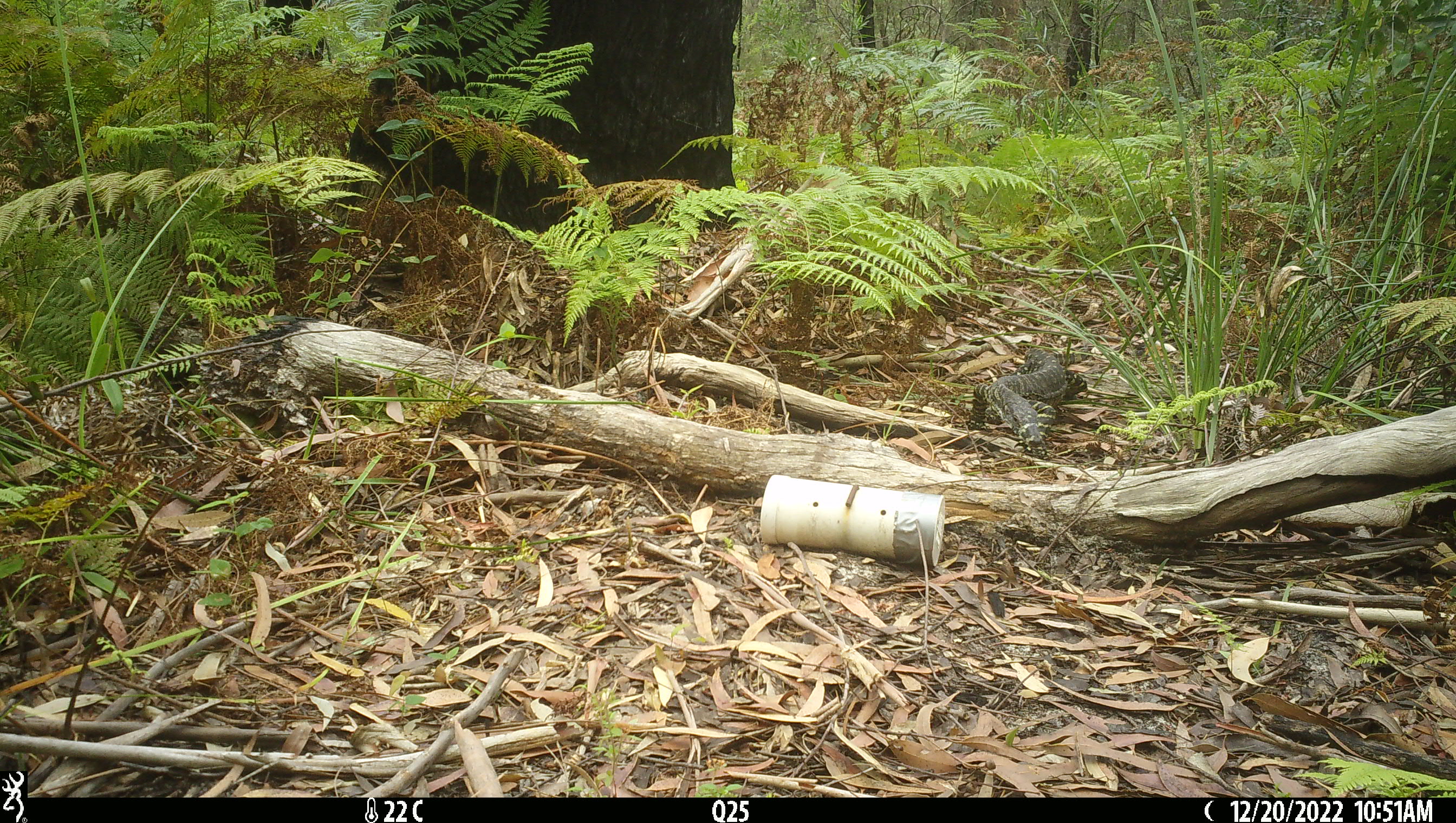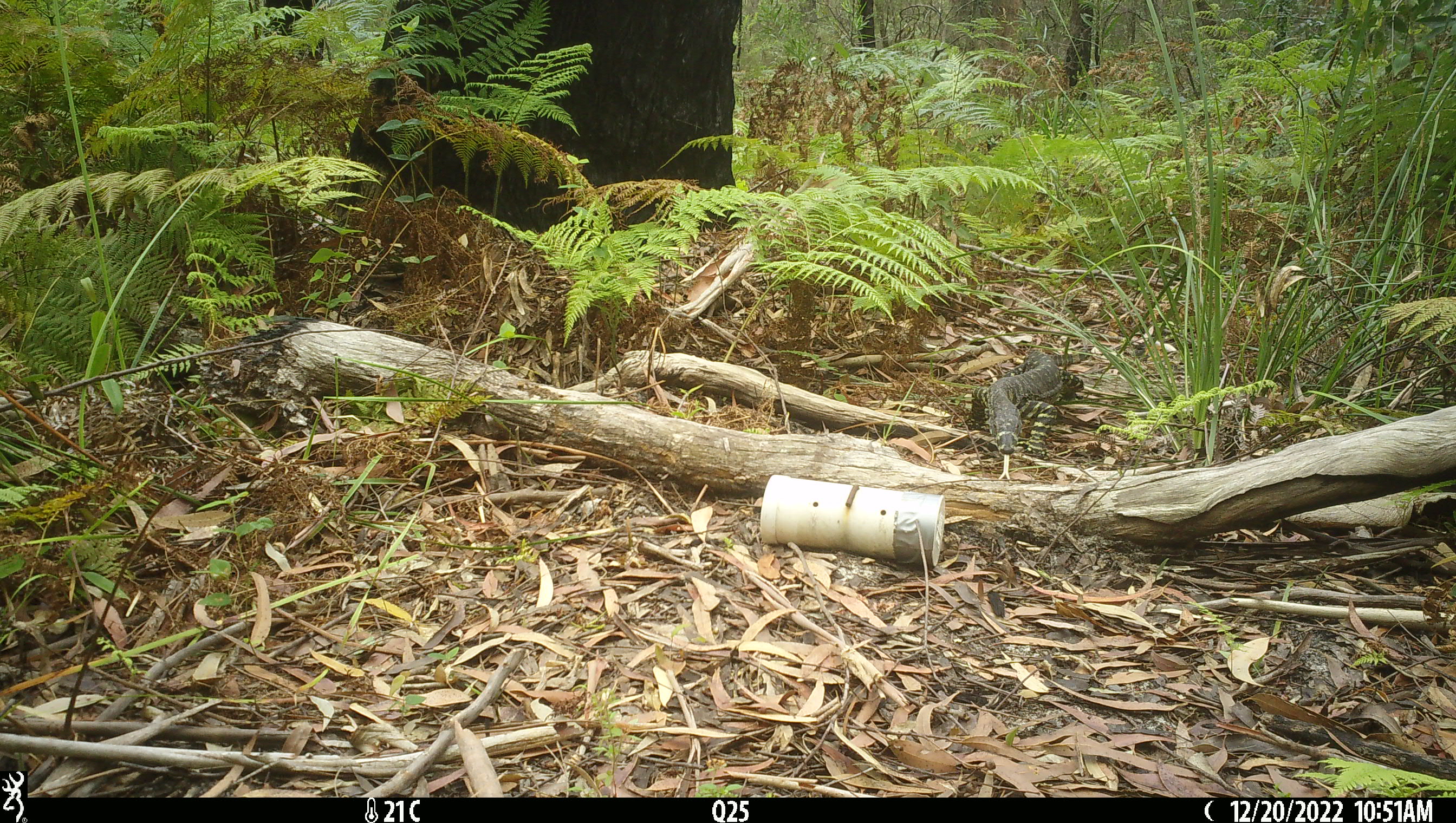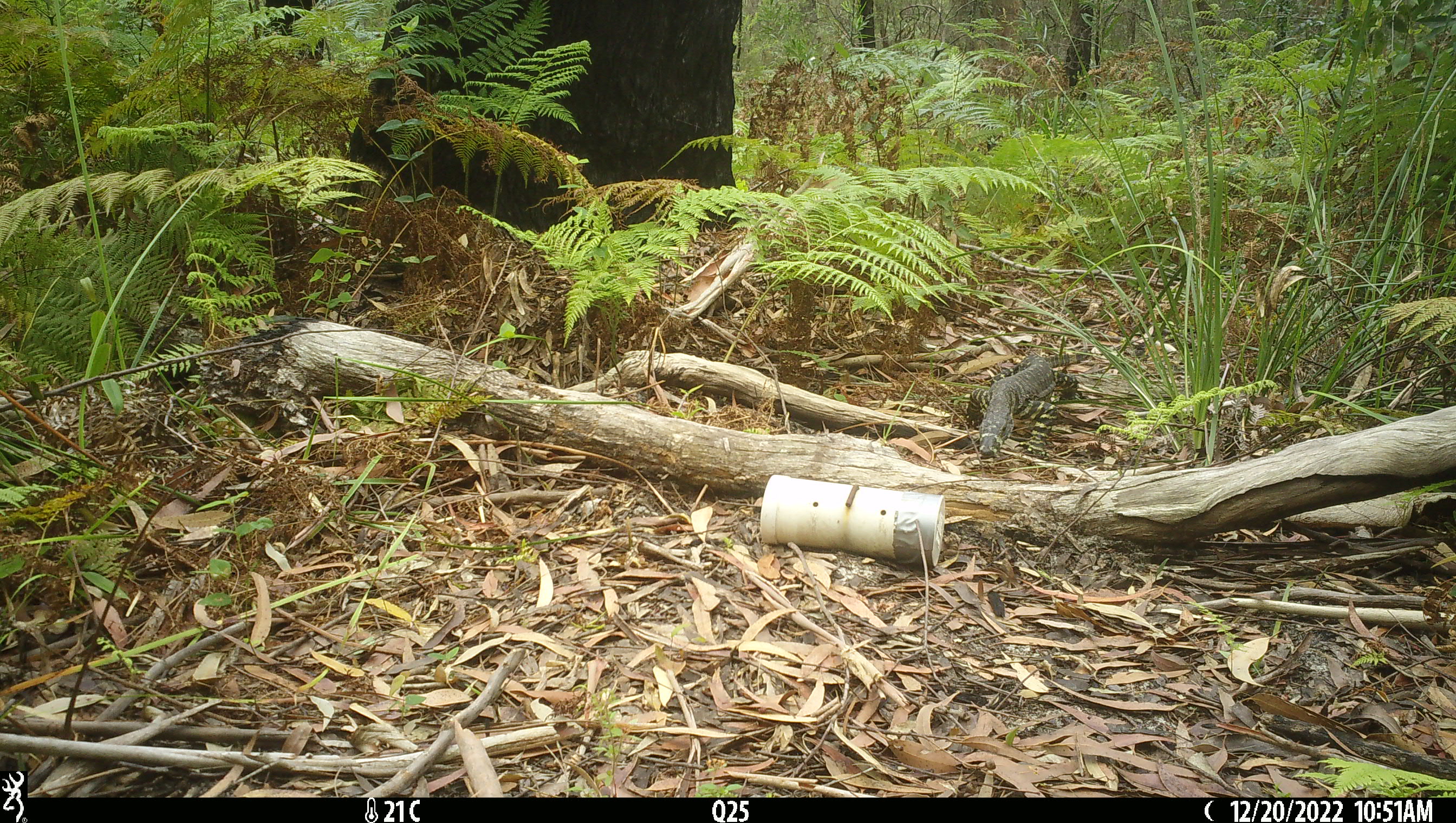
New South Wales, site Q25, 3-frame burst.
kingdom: Animalia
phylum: Chordata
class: Reptilia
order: Squamata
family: Varanidae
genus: Varanus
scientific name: Varanus varius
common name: lace monitor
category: goanna